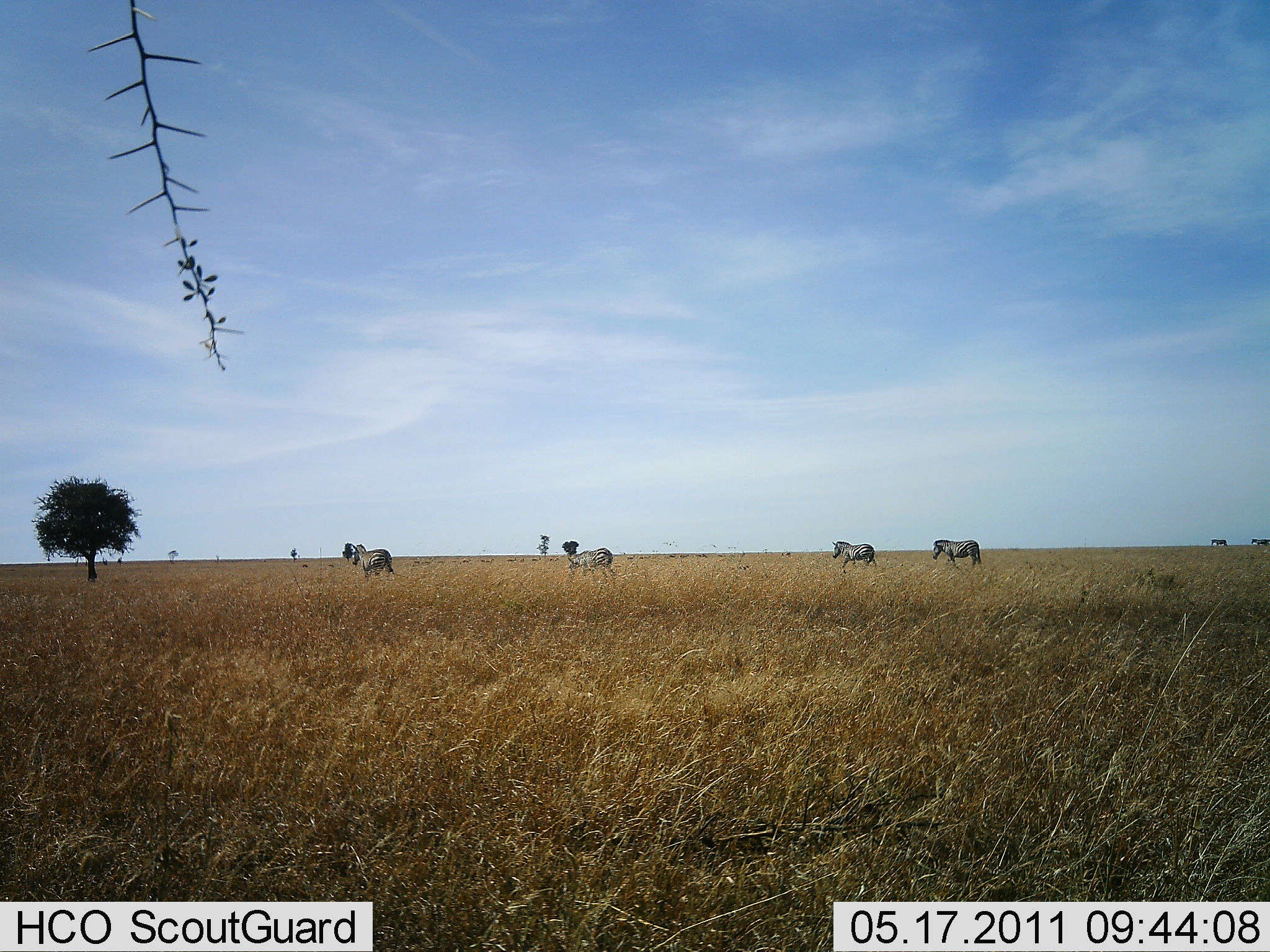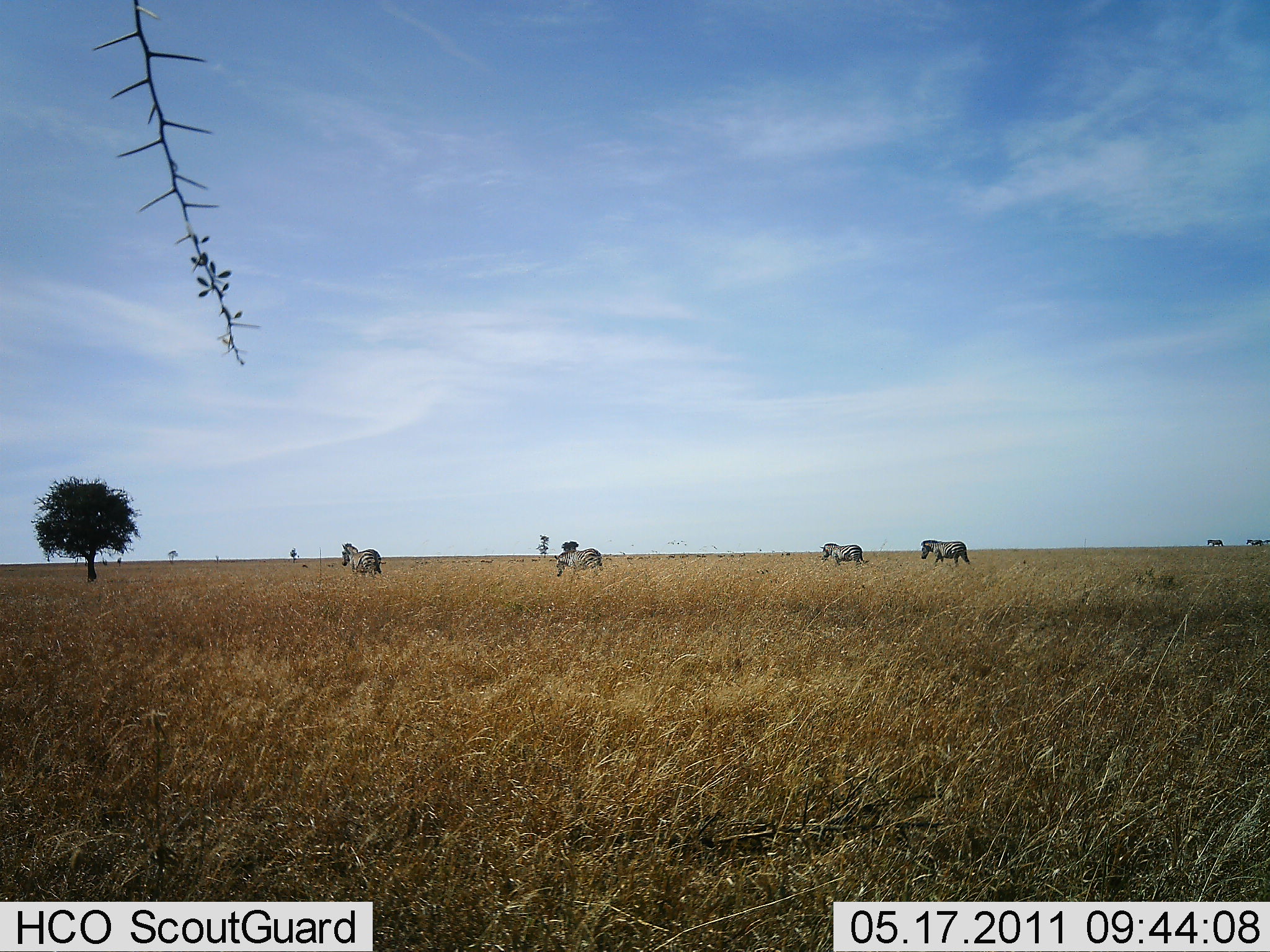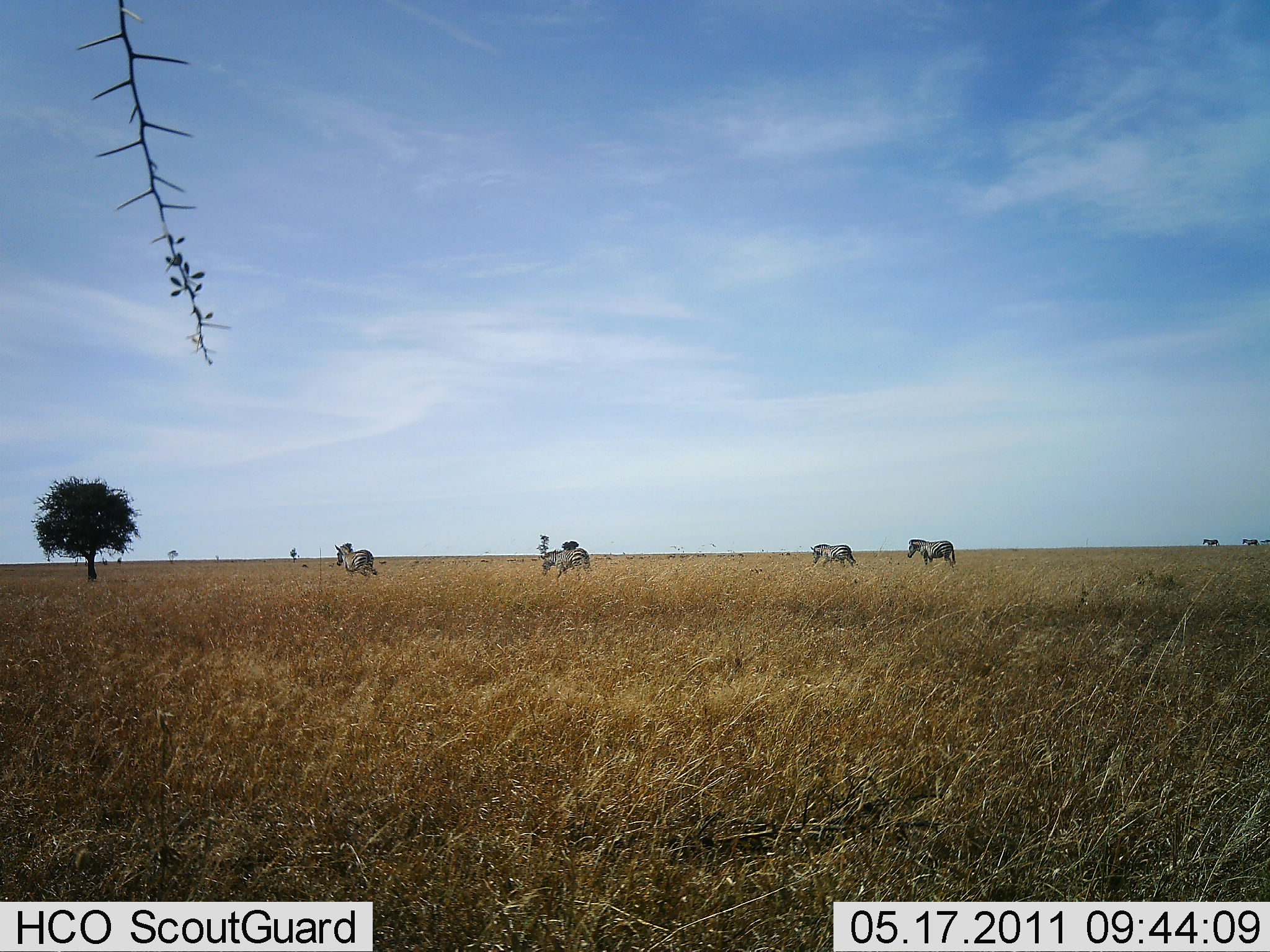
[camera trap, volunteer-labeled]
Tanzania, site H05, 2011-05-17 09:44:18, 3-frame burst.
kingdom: Animalia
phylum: Chordata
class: Mammalia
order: Perissodactyla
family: Equidae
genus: Equus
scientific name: Equus quagga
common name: plains zebra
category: zebra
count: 6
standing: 0%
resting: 0%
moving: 100%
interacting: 0%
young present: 0%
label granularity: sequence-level